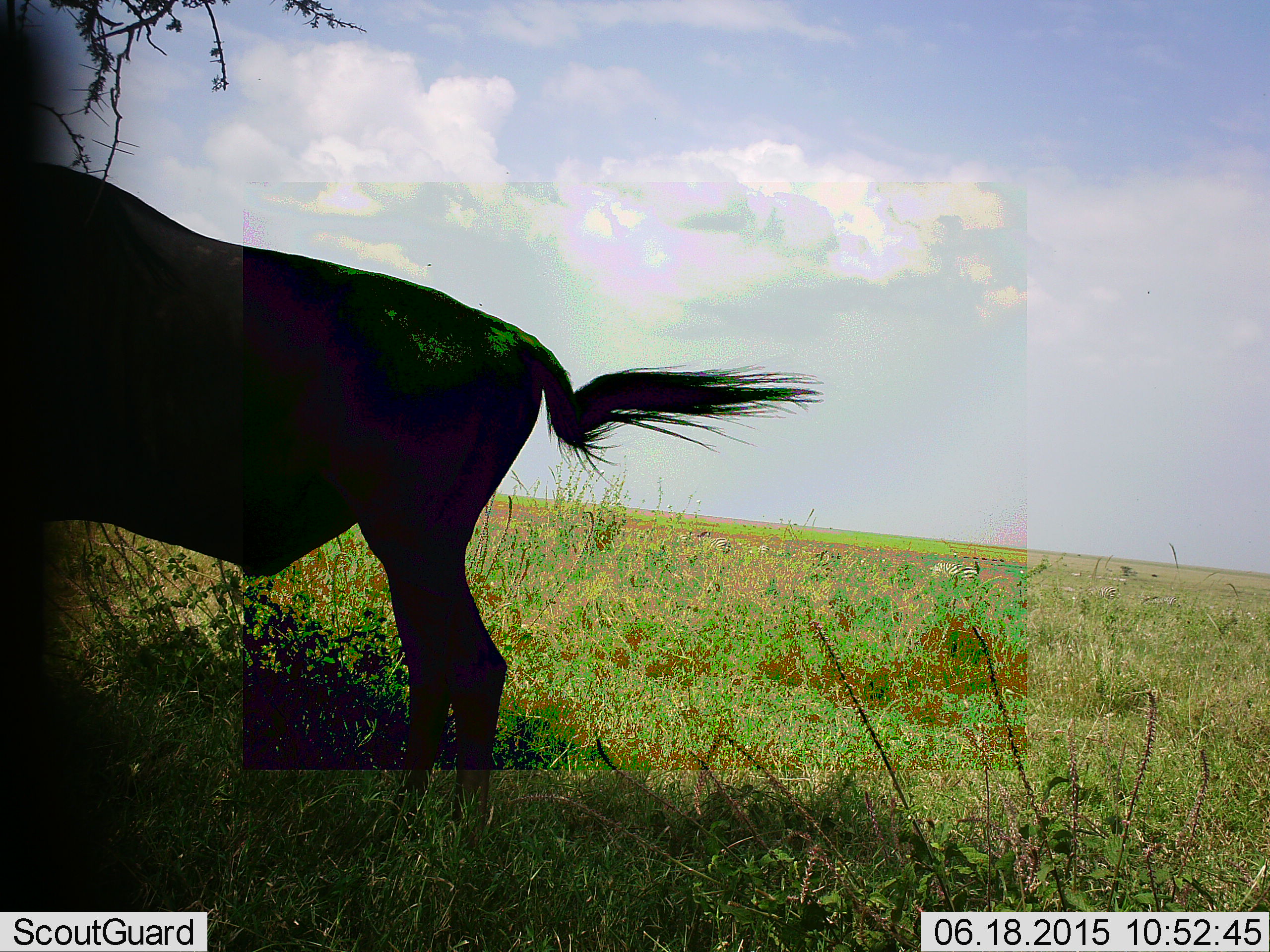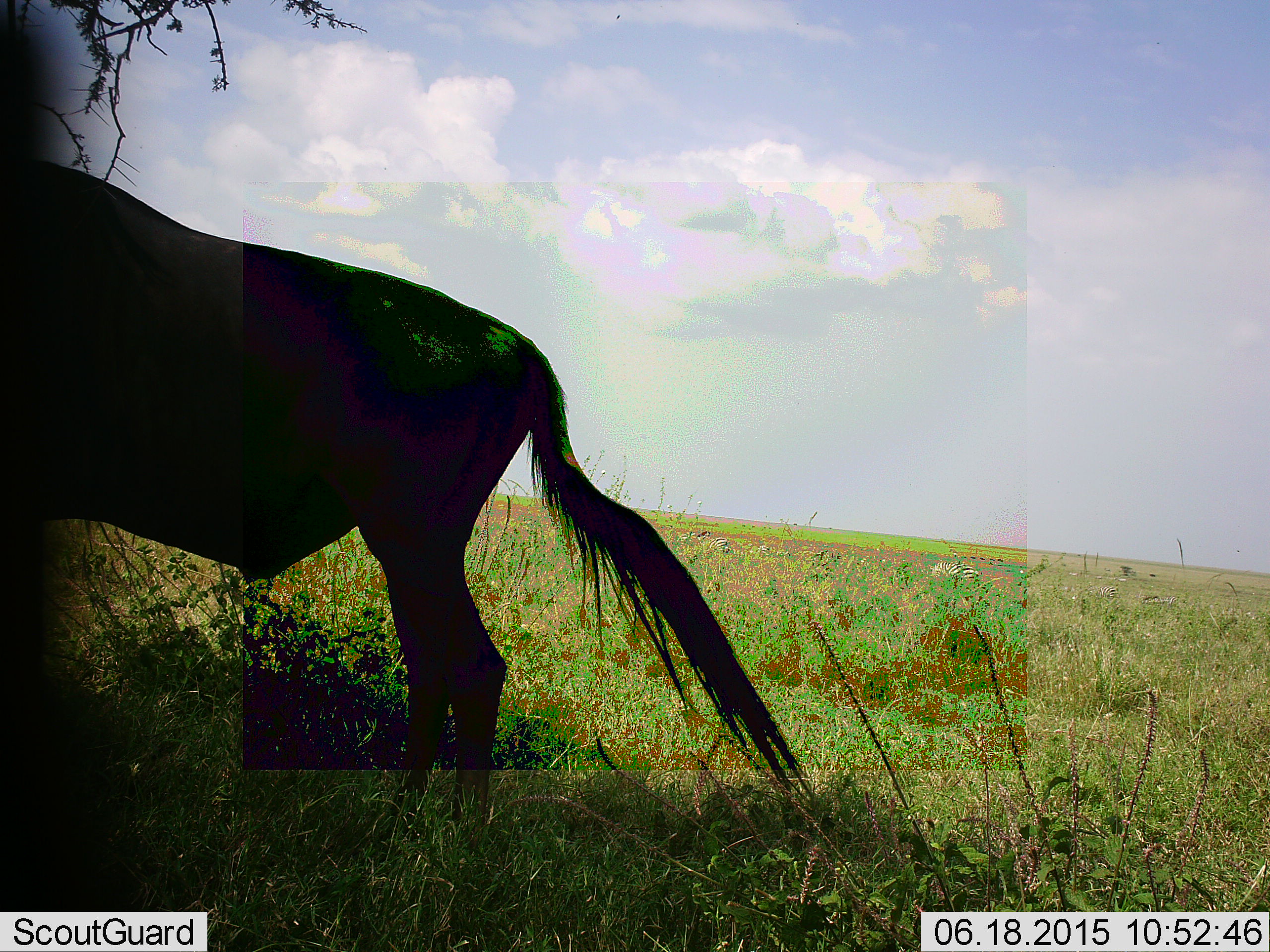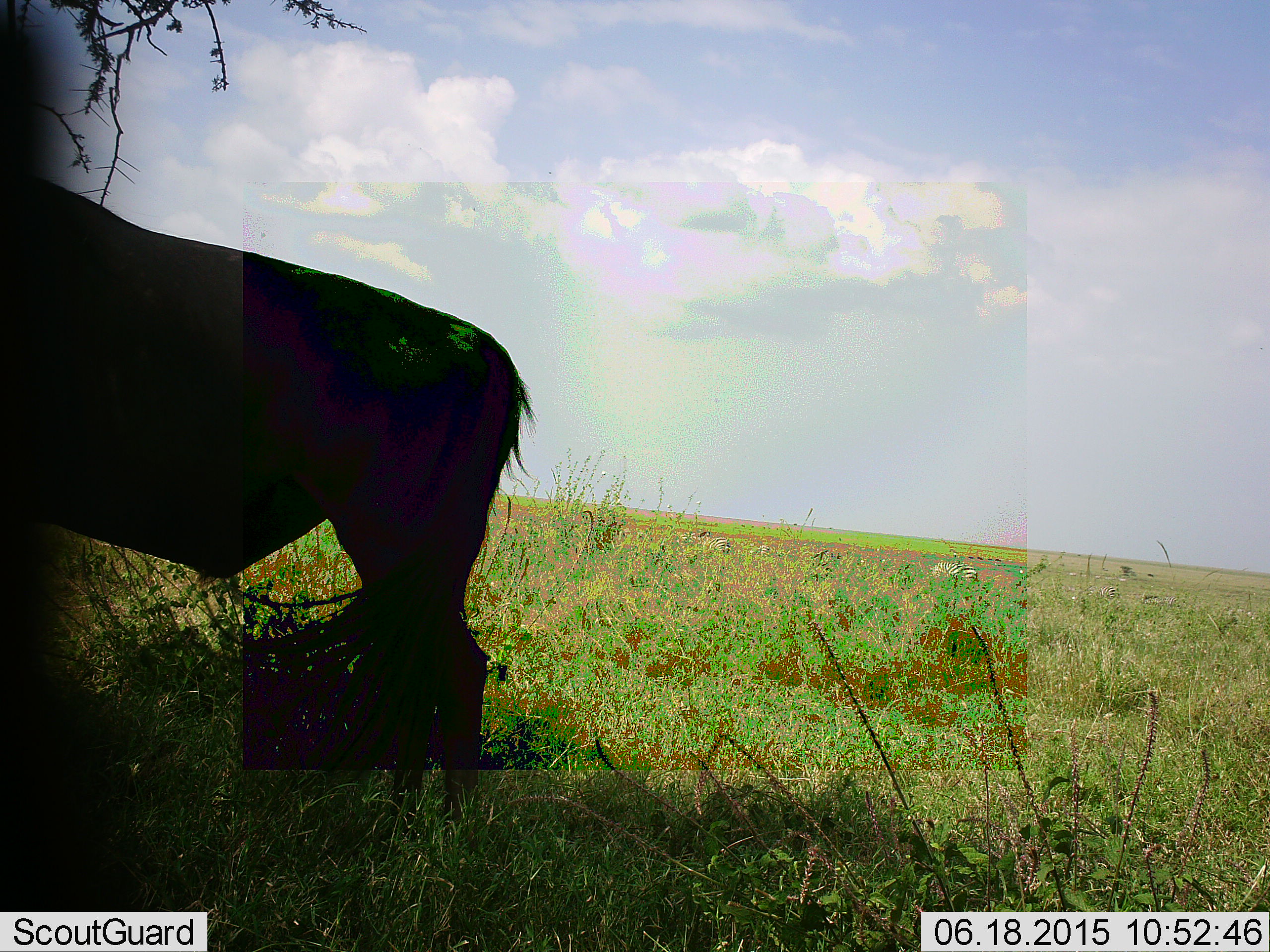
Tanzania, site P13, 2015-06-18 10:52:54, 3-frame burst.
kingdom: Animalia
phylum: Chordata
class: Mammalia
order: Artiodactyla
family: Bovidae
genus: Connochaetes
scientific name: Connochaetes taurinus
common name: blue wildebeest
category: wildebeest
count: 1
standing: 92%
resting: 0%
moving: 17%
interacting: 0%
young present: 0%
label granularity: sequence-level